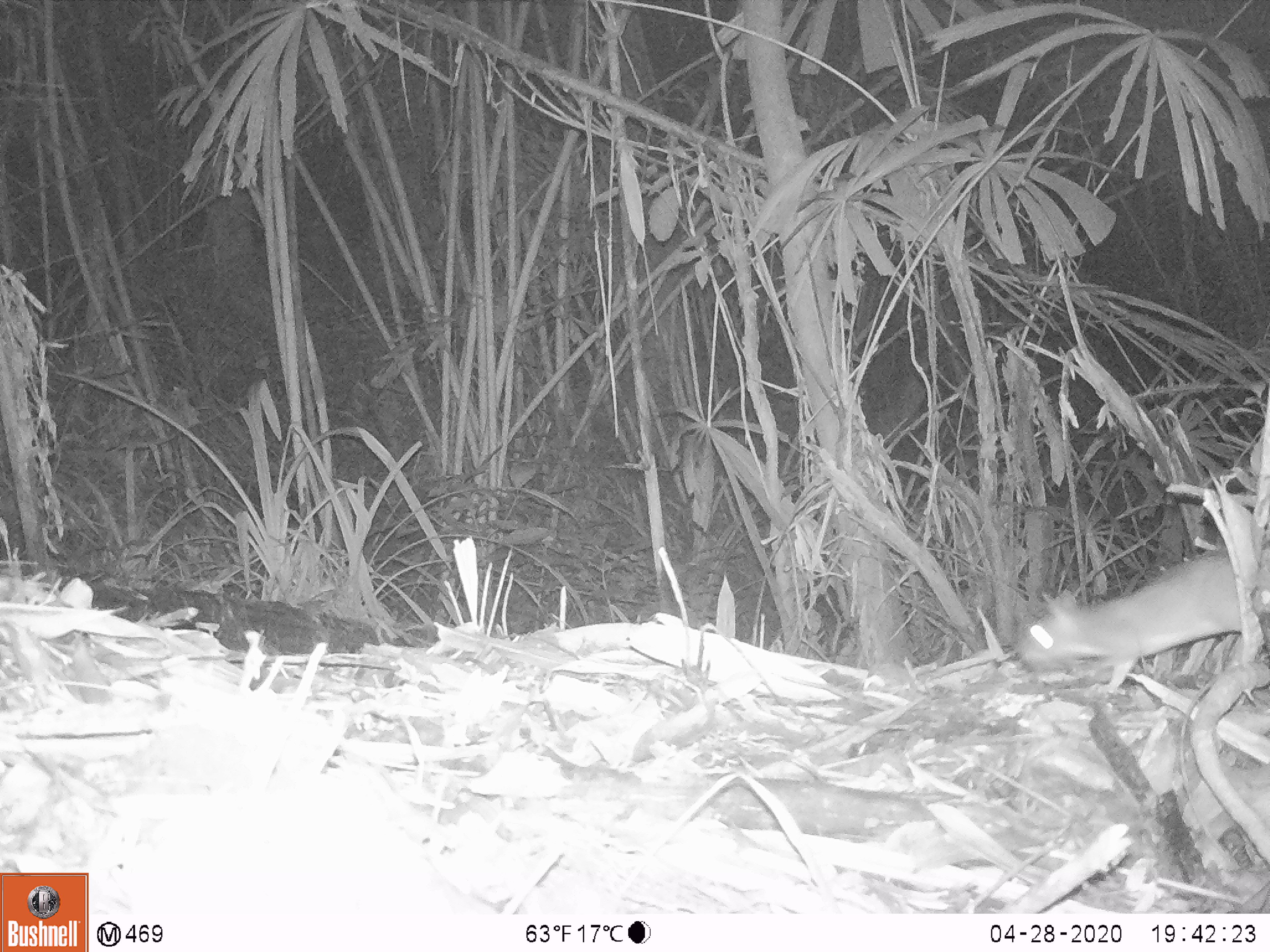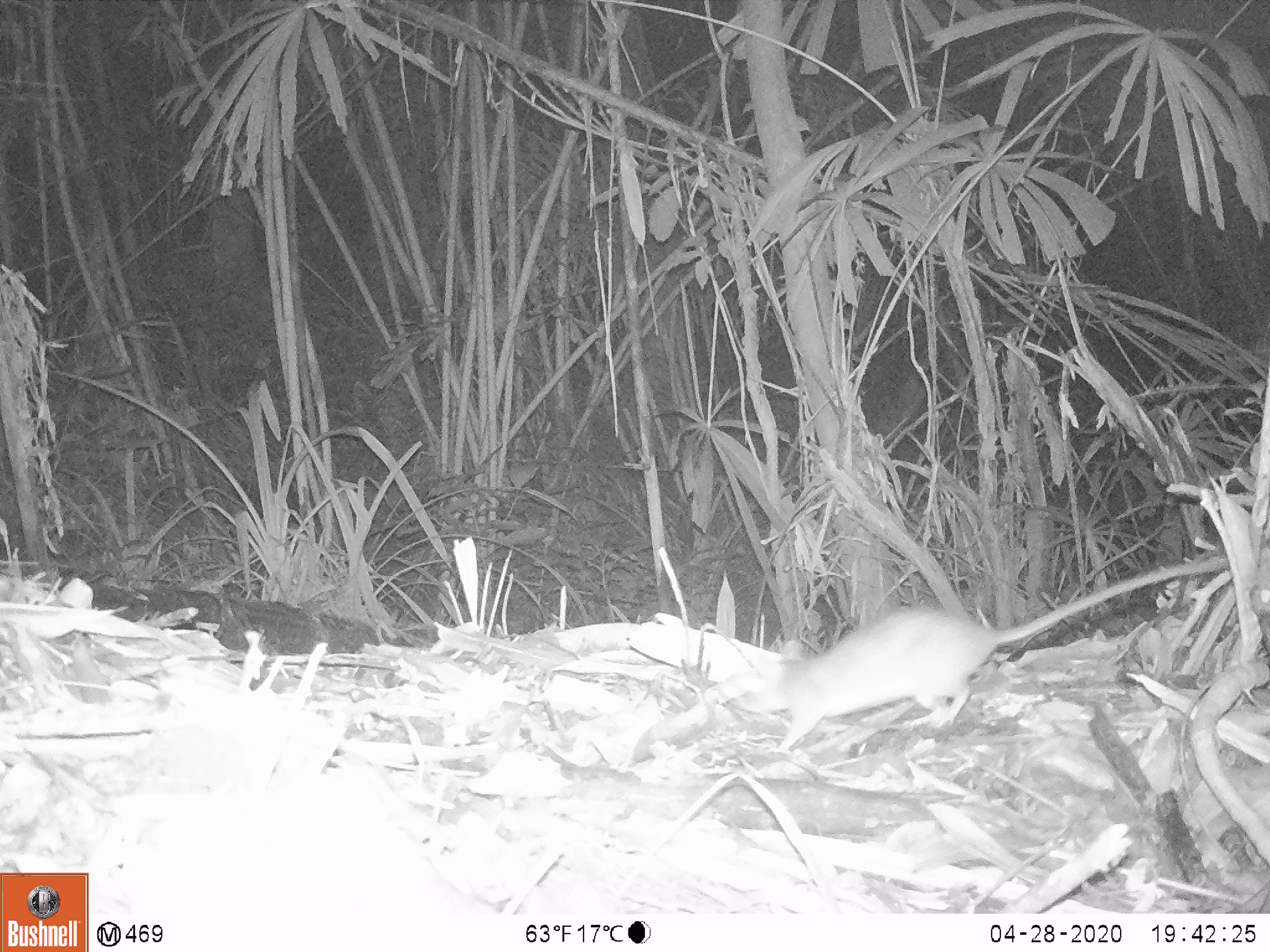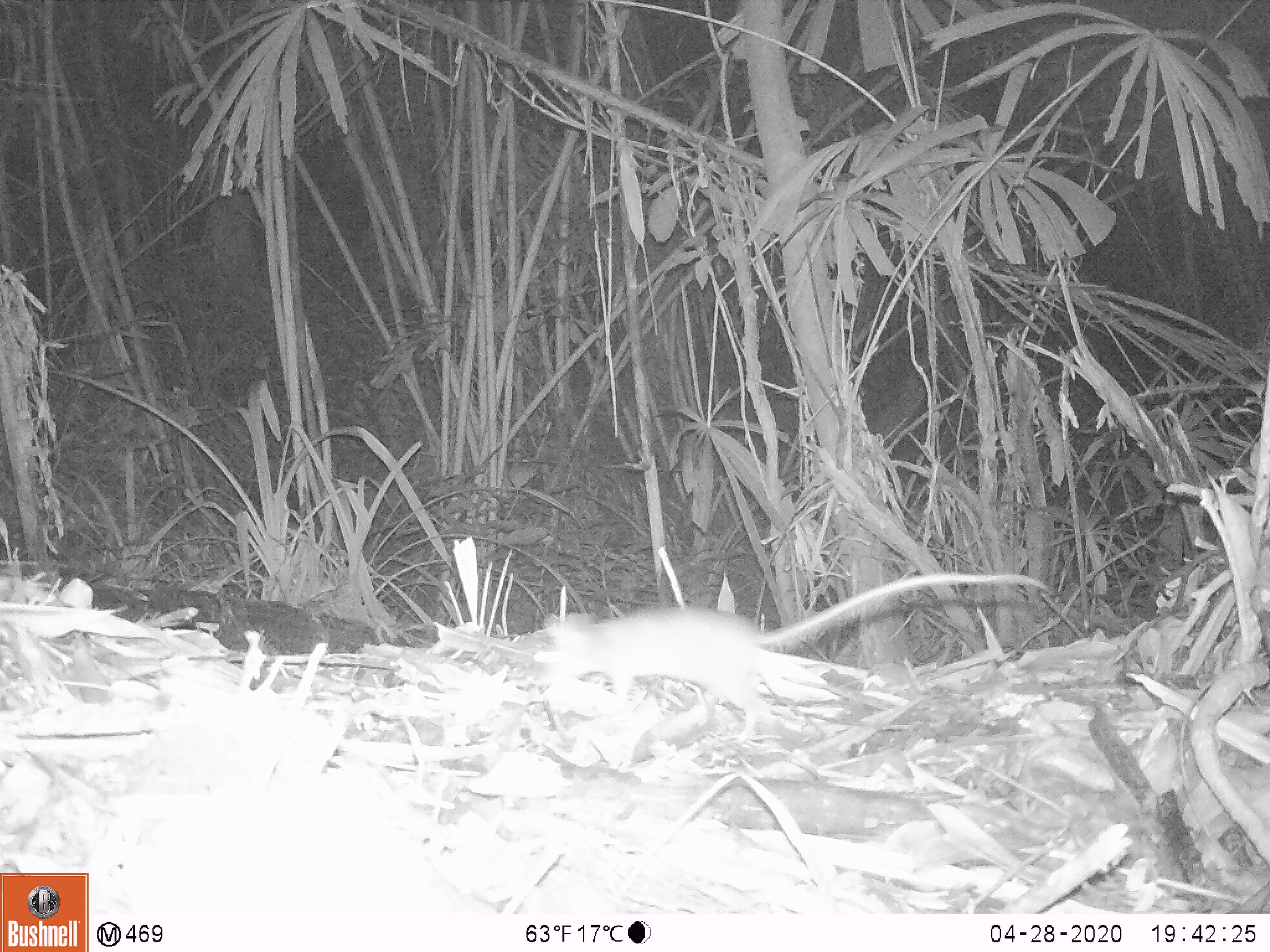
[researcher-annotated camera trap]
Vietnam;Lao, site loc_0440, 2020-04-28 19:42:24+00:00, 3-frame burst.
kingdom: Animalia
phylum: Chordata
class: Mammalia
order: Rodentia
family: Muridae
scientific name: Muridae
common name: old-world mice and rats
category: unidentified murid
Unidentified murid (old-world mice and rats) (Muridae). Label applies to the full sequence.